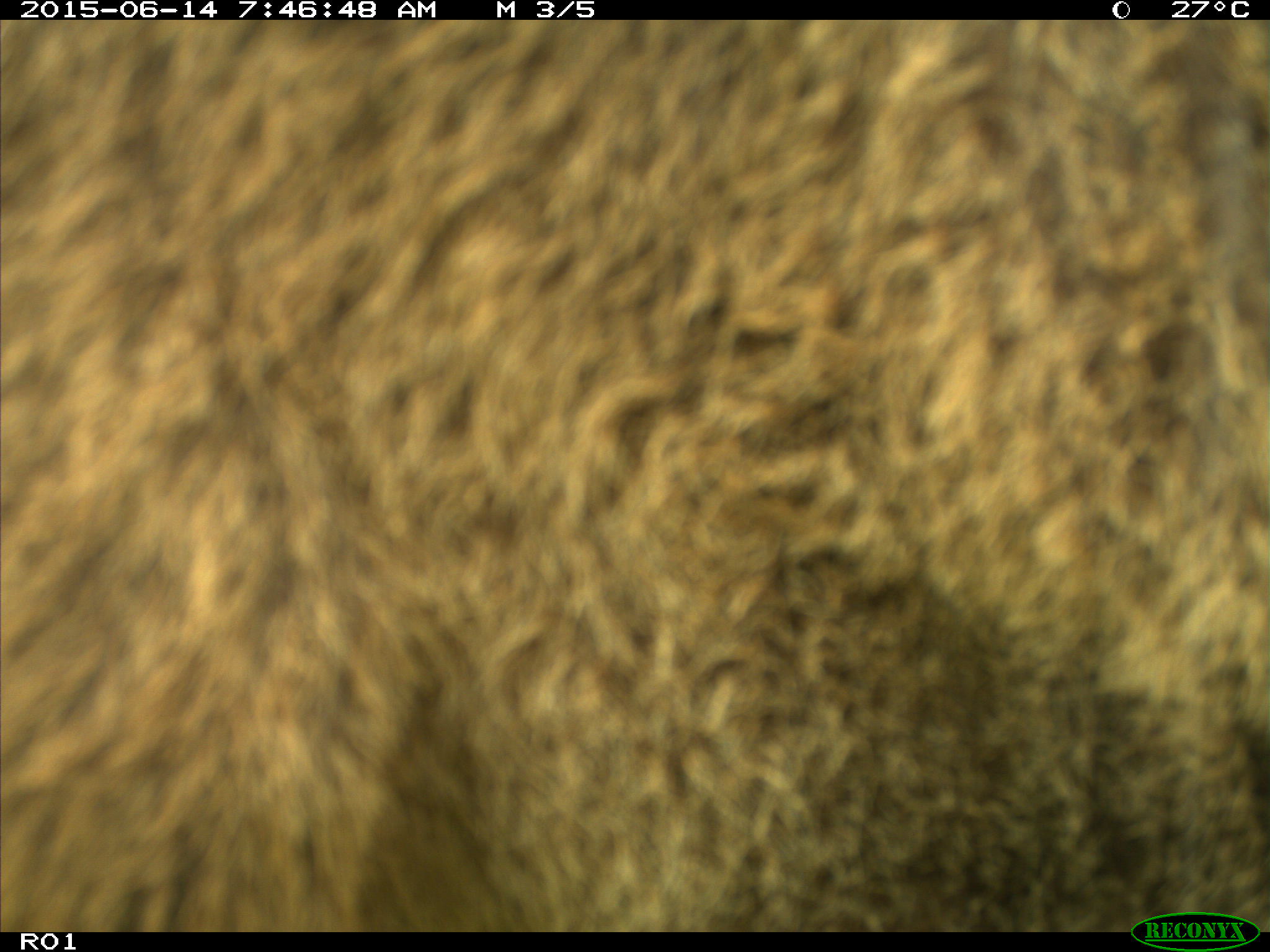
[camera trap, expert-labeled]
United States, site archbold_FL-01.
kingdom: Animalia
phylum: Chordata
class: Mammalia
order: Artiodactyla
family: Bovidae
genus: Bos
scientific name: Bos taurus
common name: domestic cow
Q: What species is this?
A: Bos taurus (domestic cow).